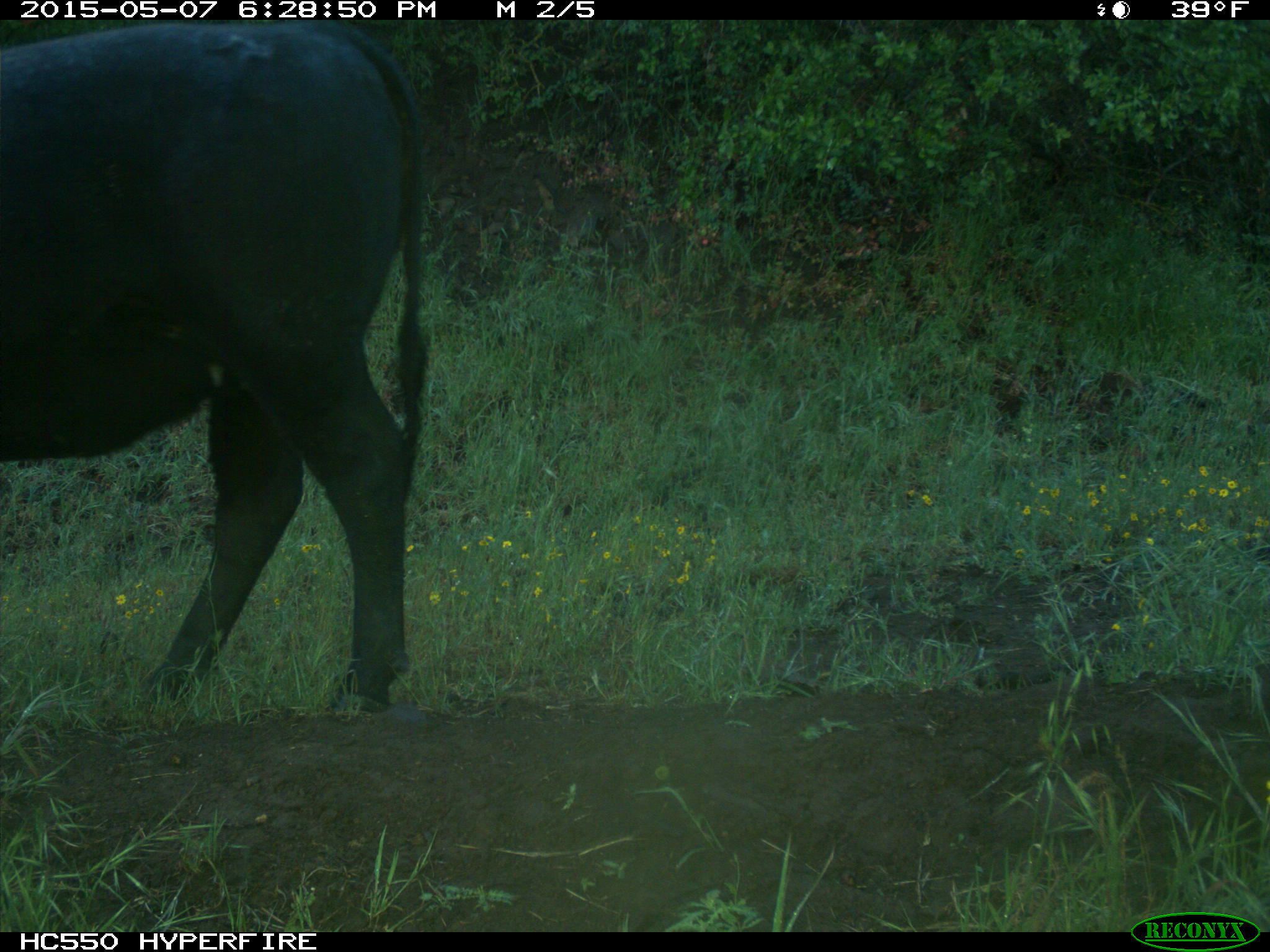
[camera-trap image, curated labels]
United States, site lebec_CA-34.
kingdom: Animalia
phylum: Chordata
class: Mammalia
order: Artiodactyla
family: Bovidae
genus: Bos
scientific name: Bos taurus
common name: domestic cow